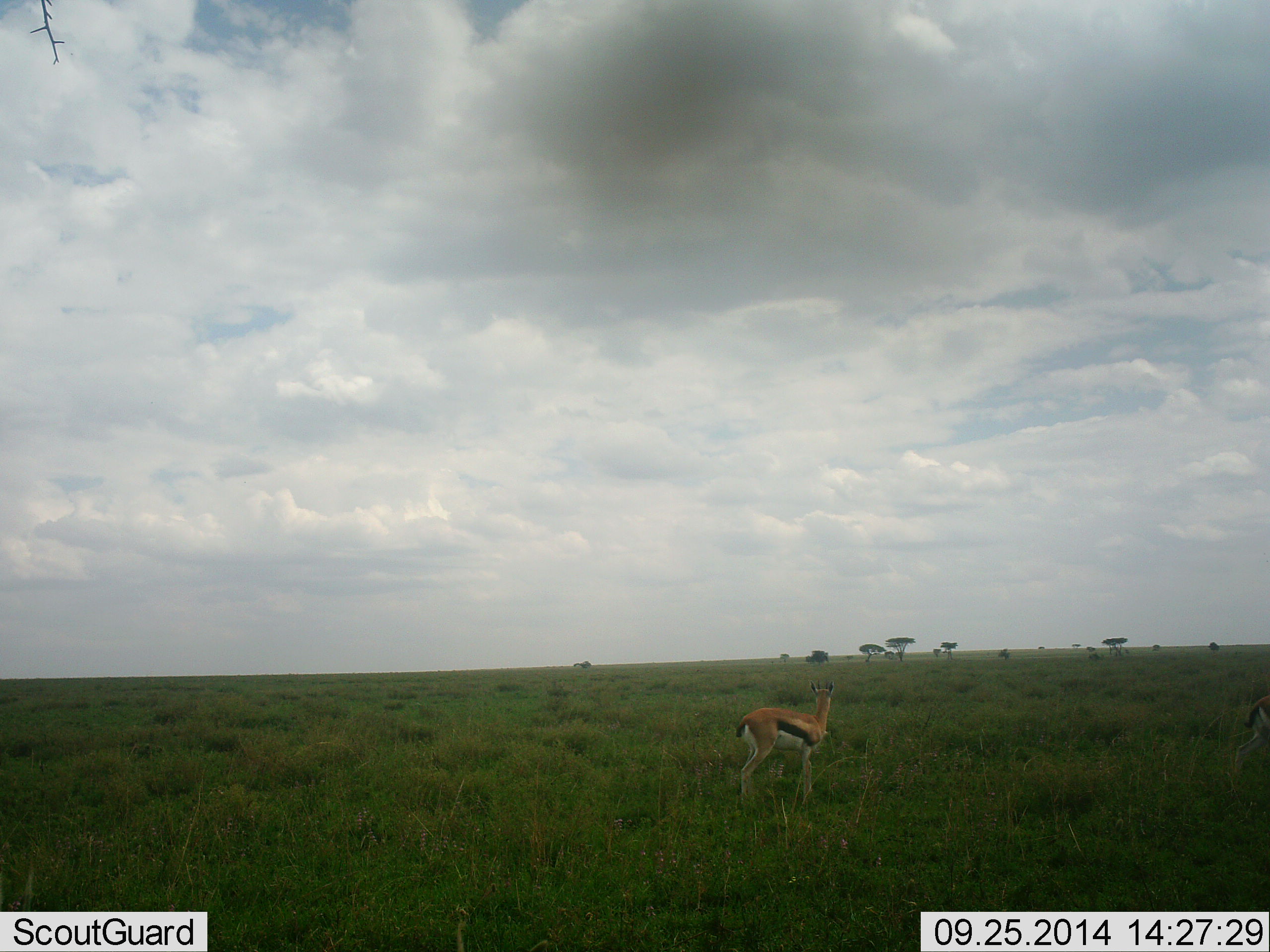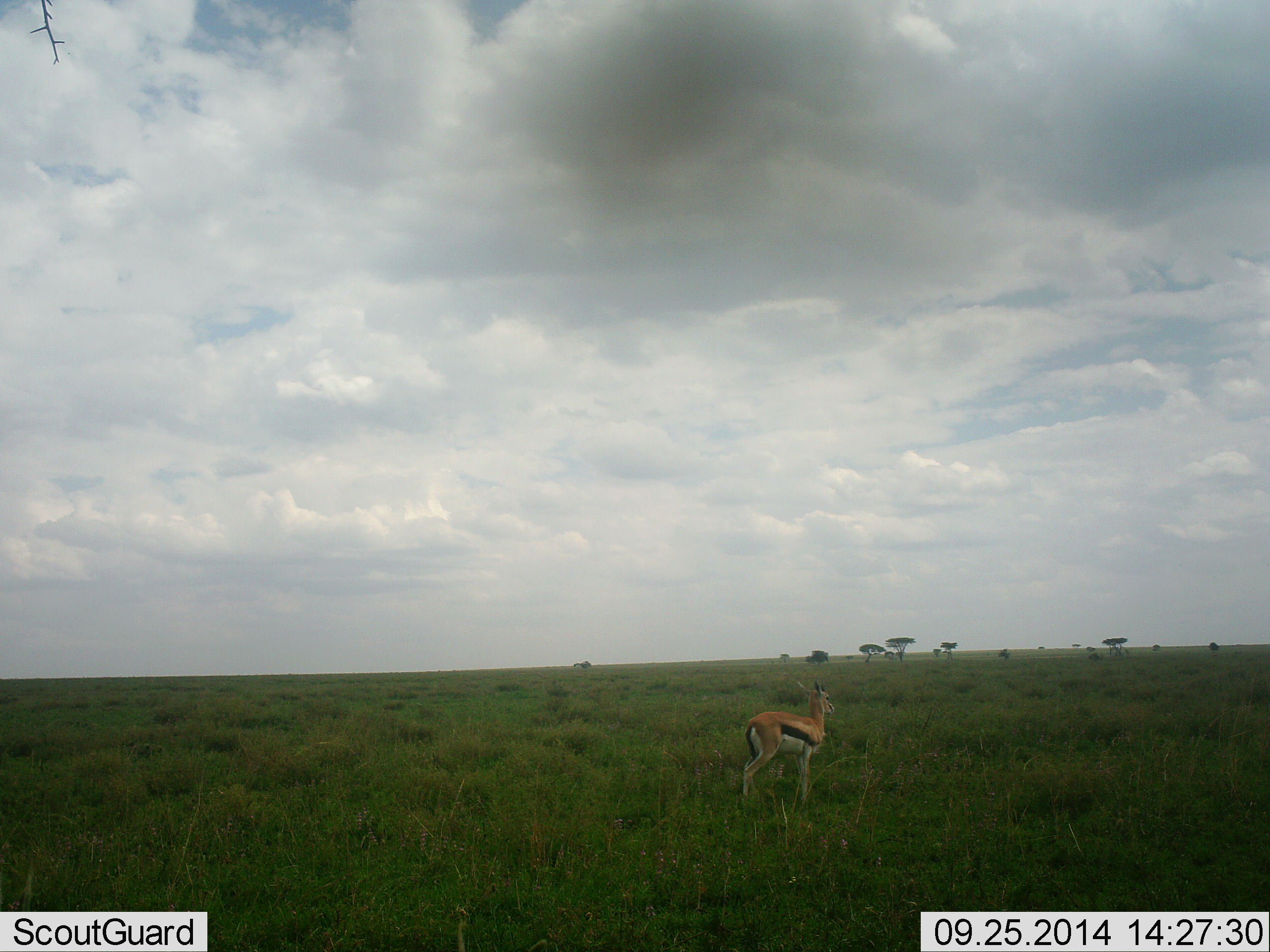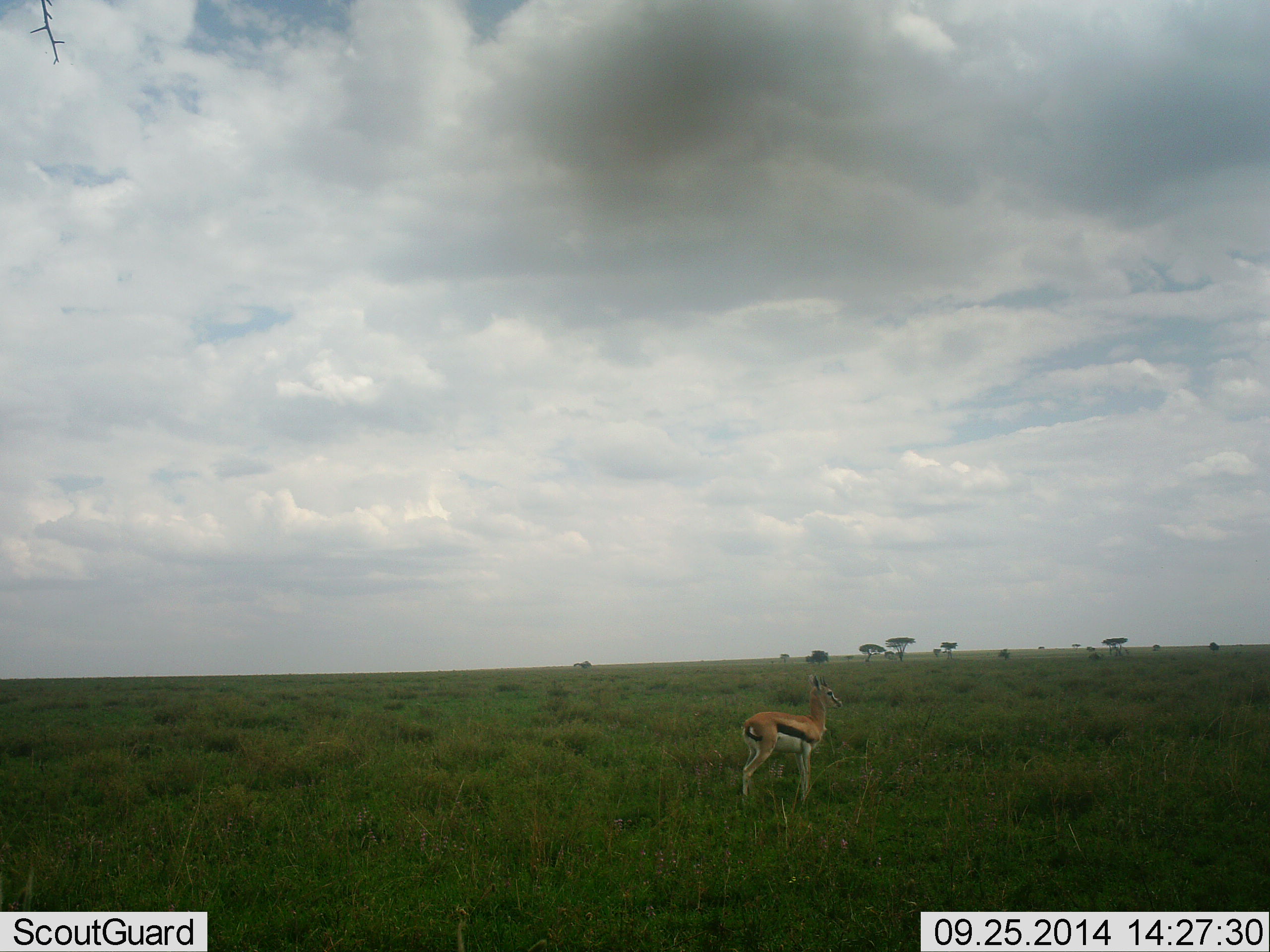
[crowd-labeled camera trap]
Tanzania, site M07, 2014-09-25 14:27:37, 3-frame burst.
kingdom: Animalia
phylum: Chordata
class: Mammalia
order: Artiodactyla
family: Bovidae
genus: Eudorcas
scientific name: Eudorcas thomsonii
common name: thomson's gazelle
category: gazellethomsons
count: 1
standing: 90%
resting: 0%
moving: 10%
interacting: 0%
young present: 0%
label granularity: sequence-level